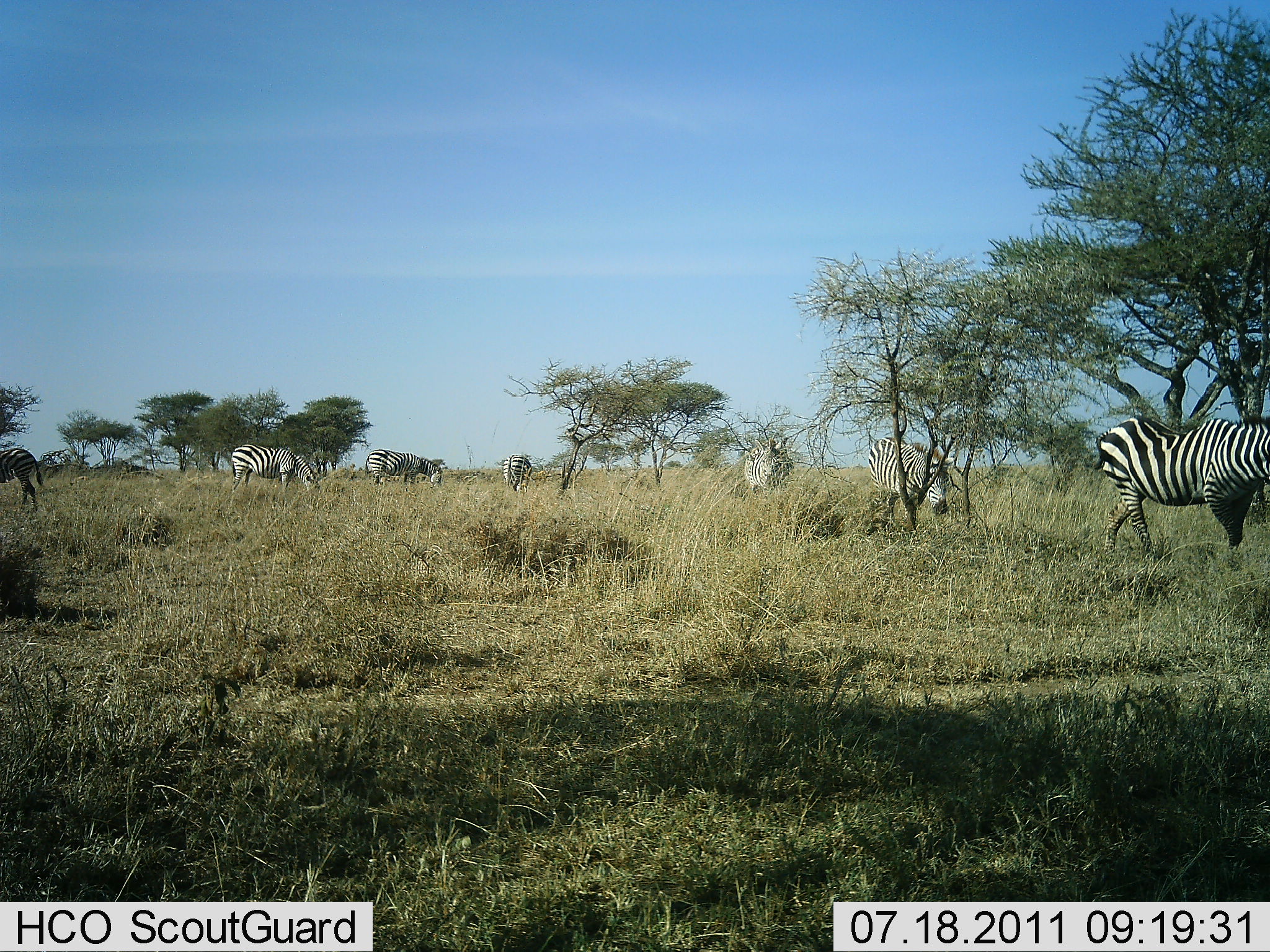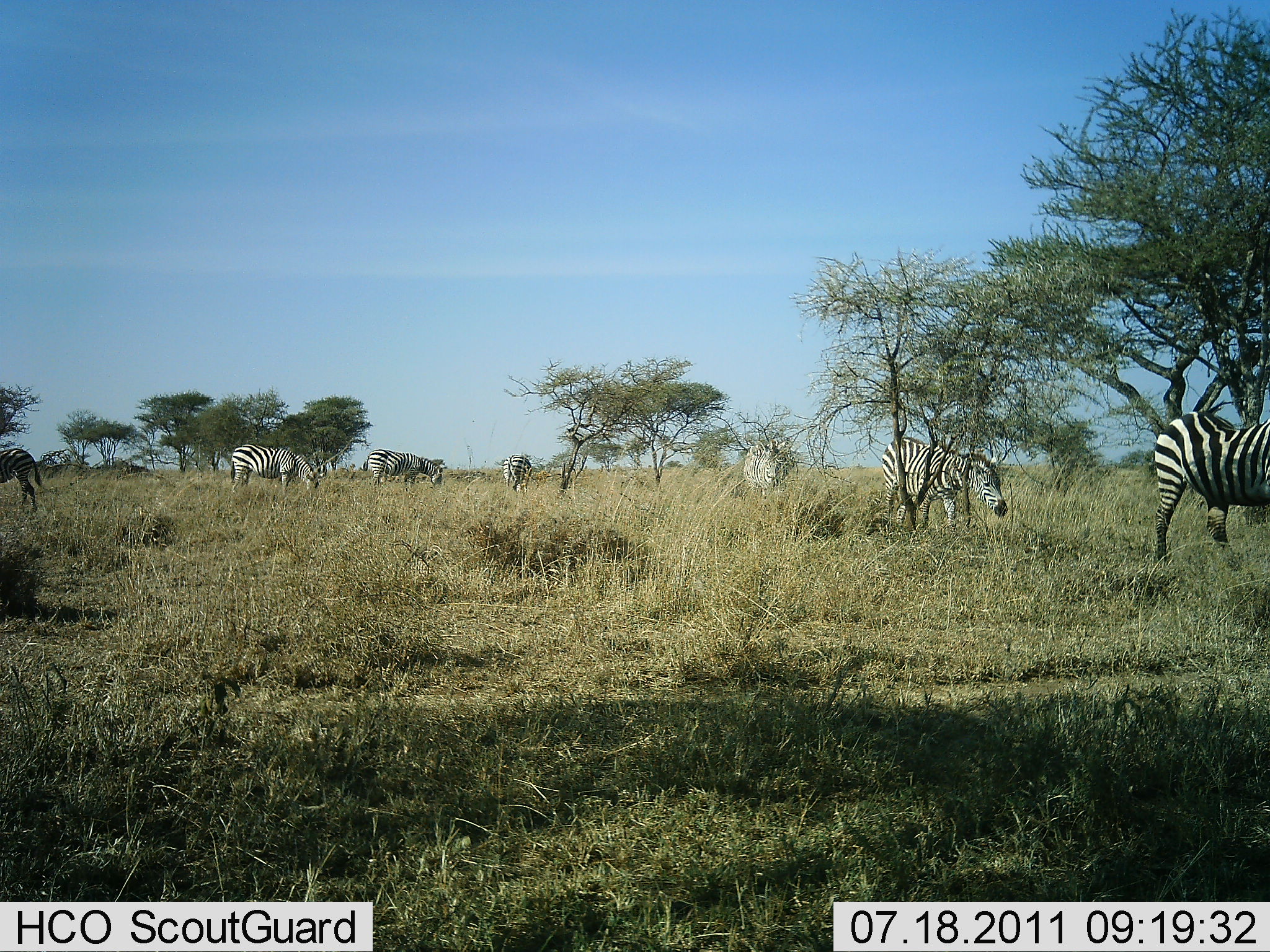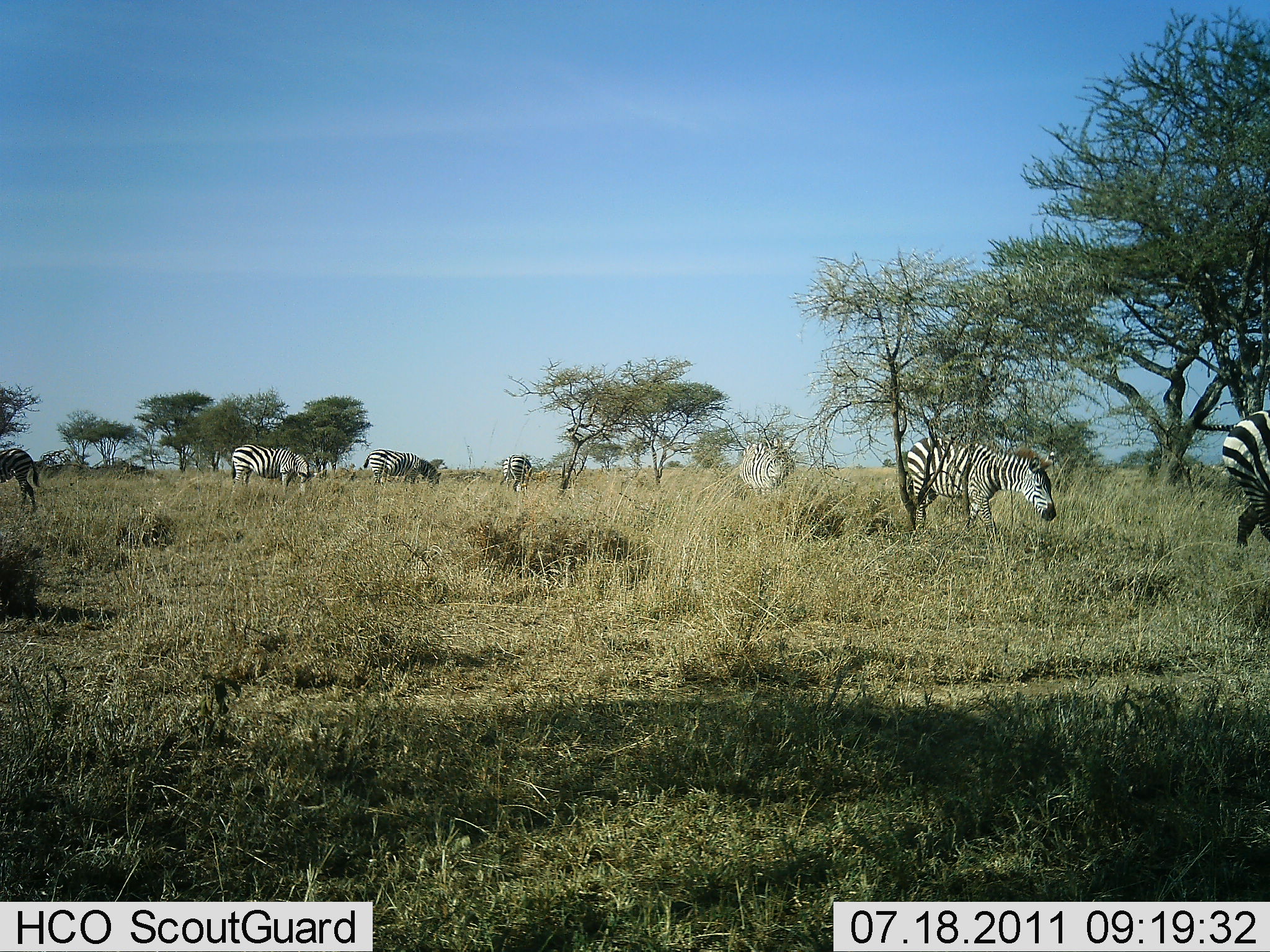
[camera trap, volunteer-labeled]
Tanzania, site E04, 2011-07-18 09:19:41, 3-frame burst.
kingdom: Animalia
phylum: Chordata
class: Mammalia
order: Perissodactyla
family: Equidae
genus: Equus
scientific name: Equus quagga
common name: plains zebra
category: zebra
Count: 7.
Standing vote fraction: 64%.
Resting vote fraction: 0%.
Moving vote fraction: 82%.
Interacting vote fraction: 0%.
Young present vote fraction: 0%.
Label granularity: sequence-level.